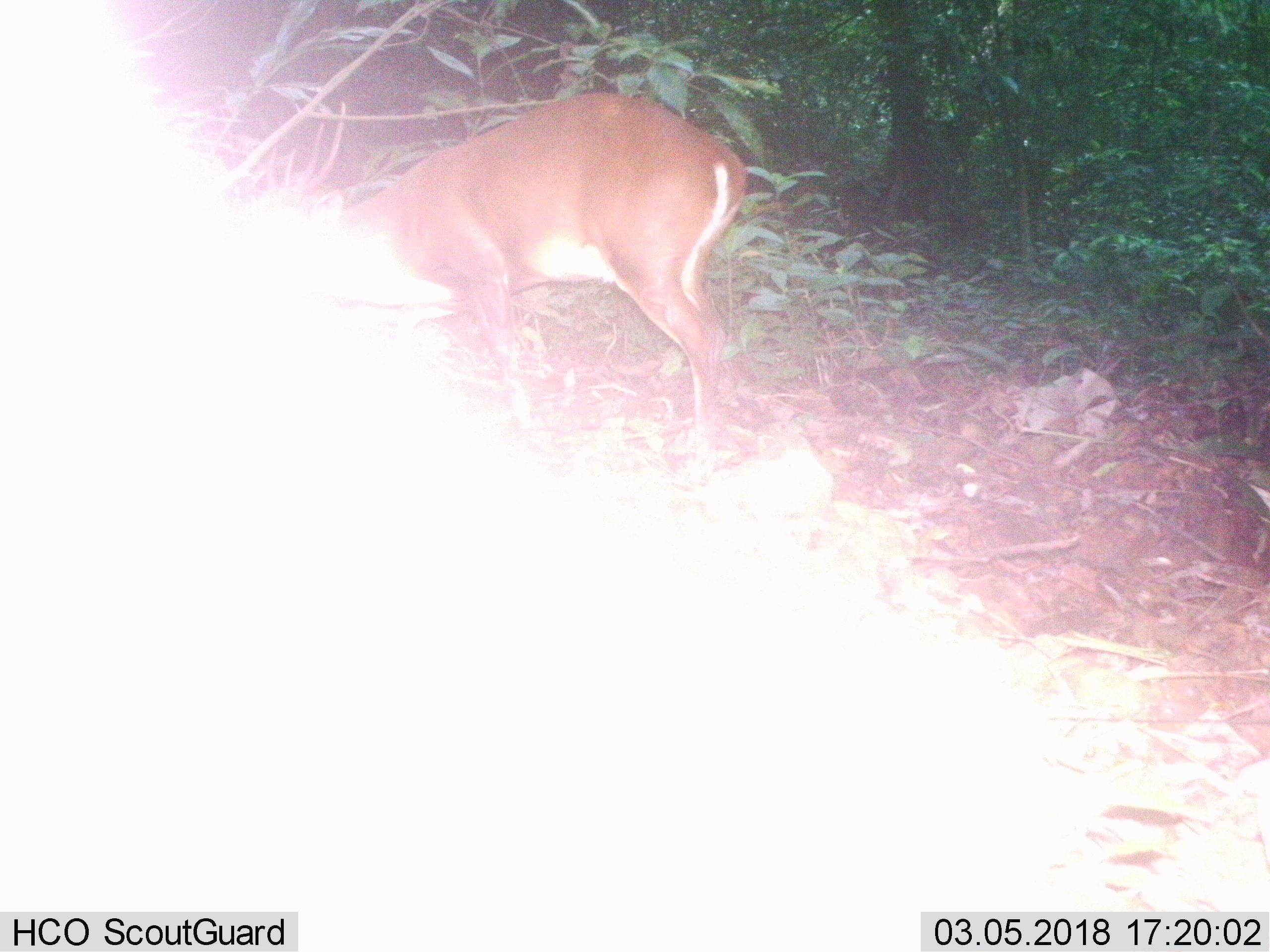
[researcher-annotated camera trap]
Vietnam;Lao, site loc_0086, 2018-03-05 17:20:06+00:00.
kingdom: Animalia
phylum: Chordata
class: Mammalia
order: Artiodactyla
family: Cervidae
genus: Muntiacus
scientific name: Muntiacus vuquangensis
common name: large-antlered muntjac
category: large antlered muntjac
Large antlered muntjac (large-antlered muntjac) (Muntiacus vuquangensis). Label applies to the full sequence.